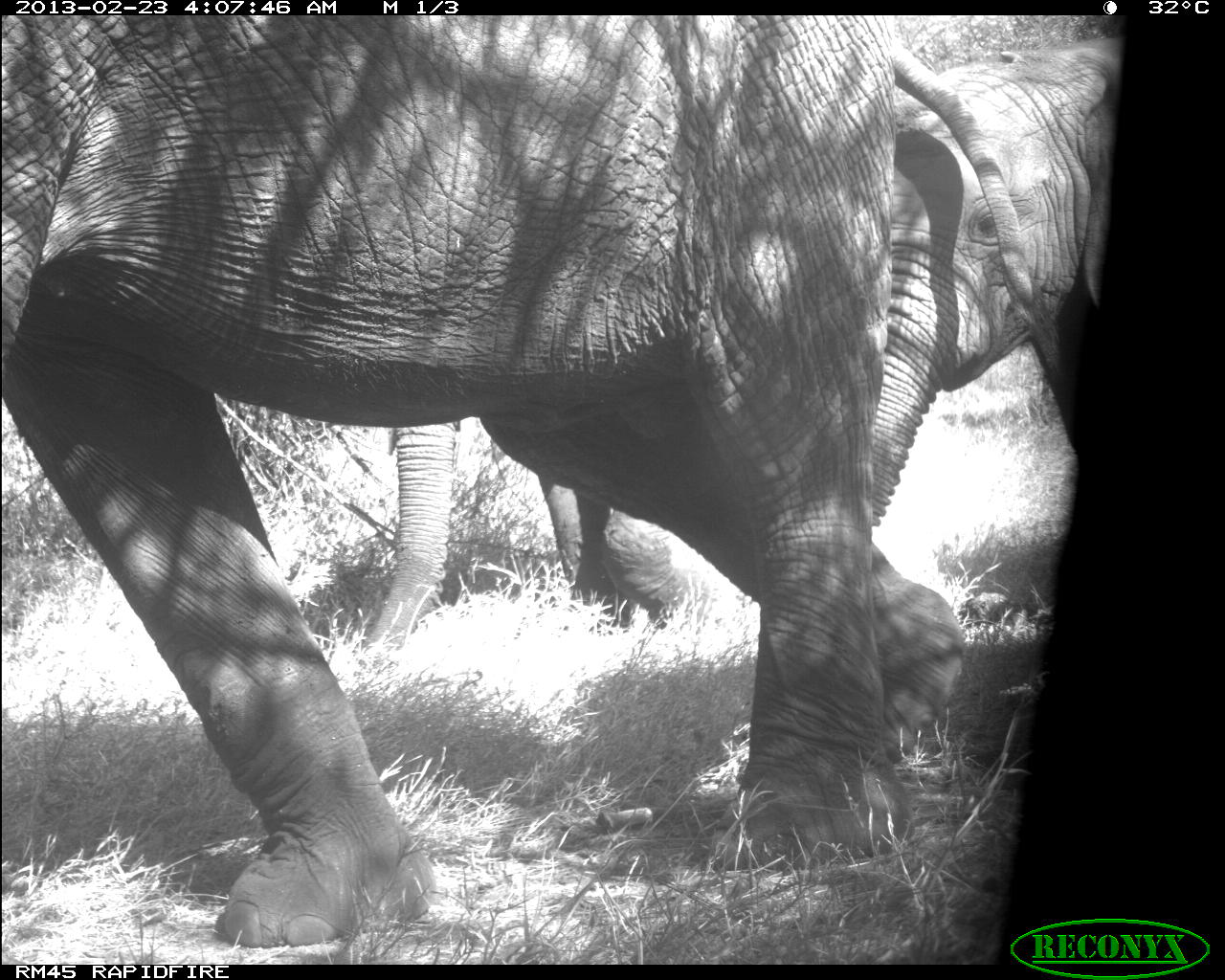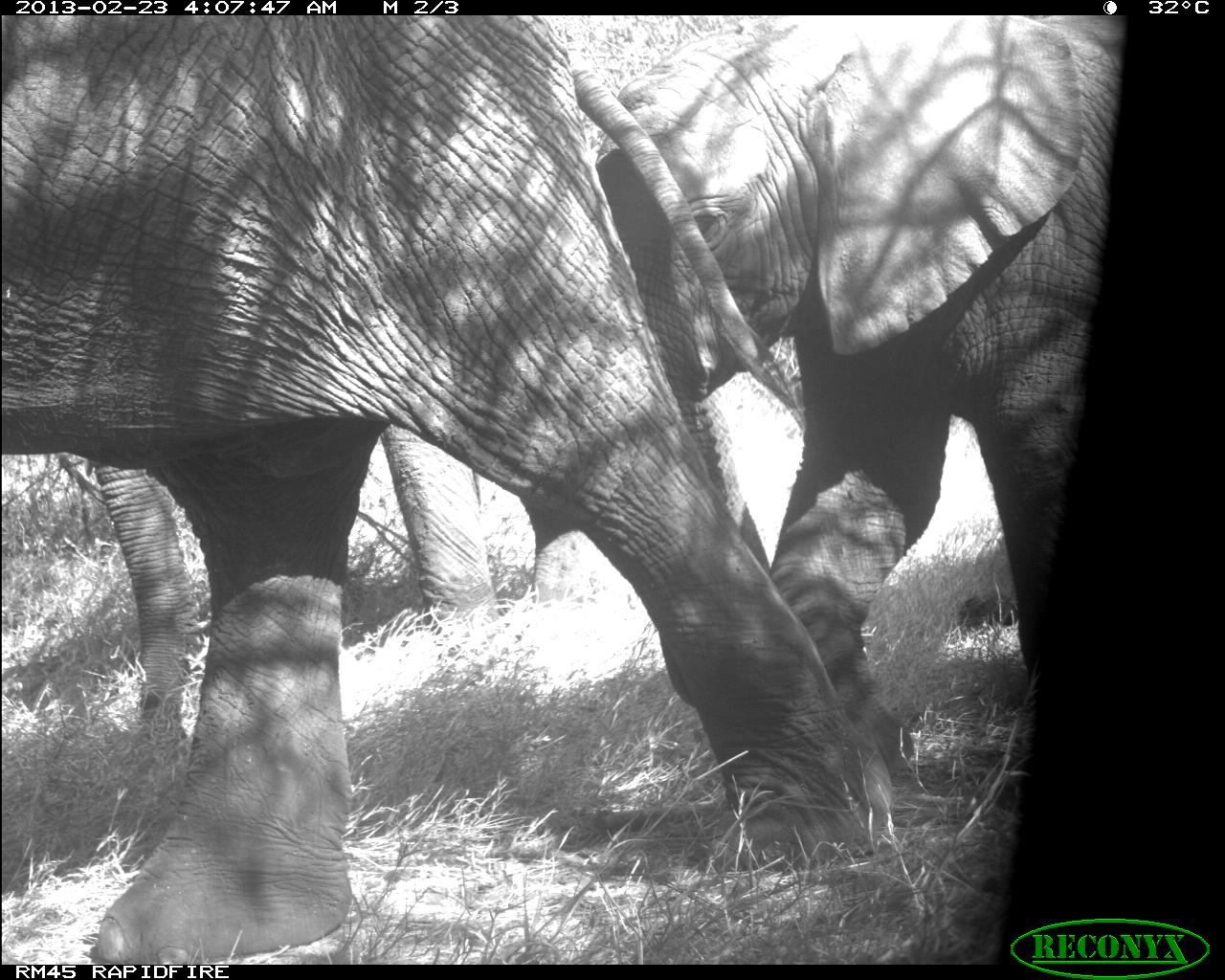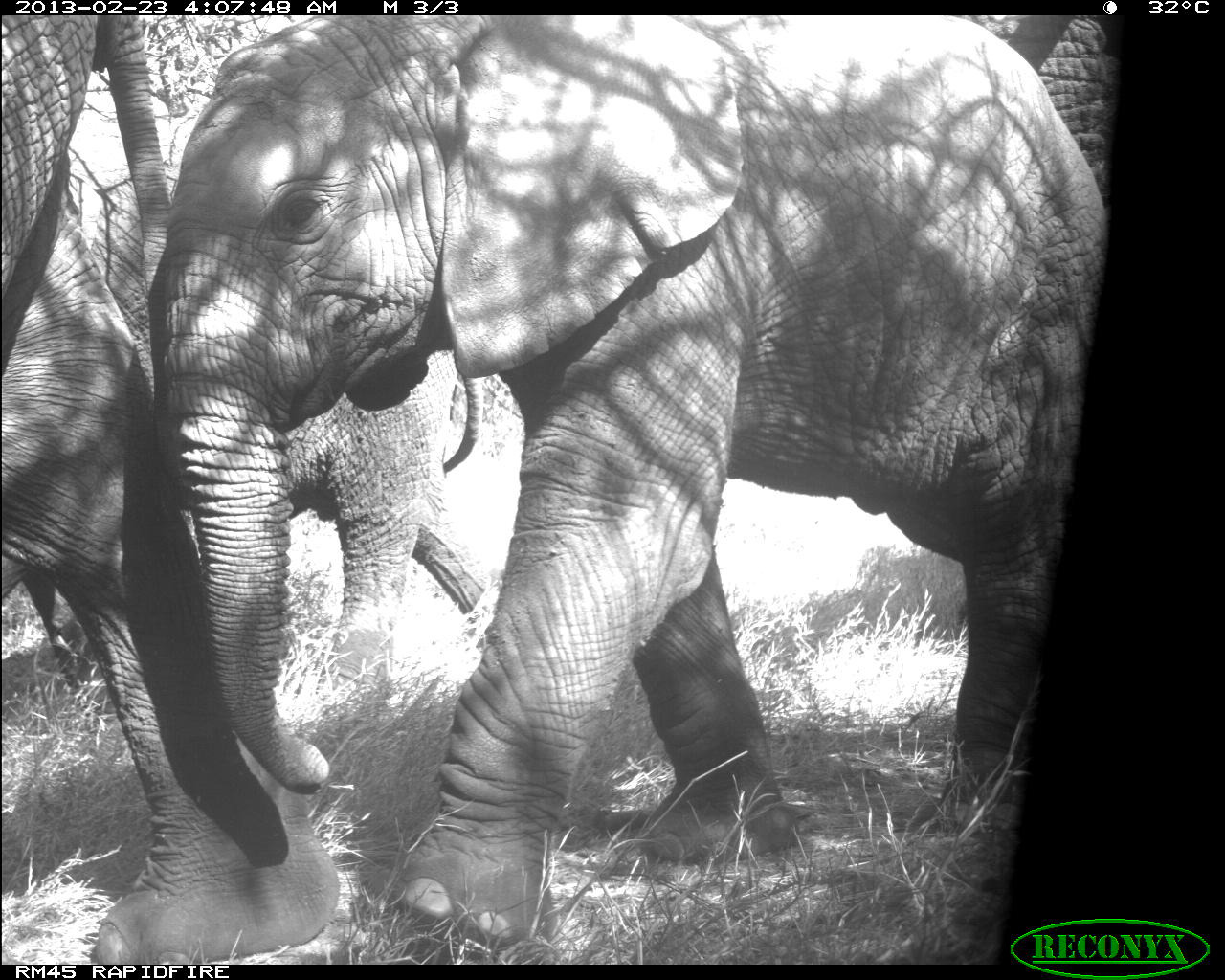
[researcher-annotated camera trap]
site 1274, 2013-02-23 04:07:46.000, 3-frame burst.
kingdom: Animalia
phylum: Chordata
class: Mammalia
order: Proboscidea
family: Elephantidae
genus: Loxodonta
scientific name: Loxodonta africana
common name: african bush elephant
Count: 3.